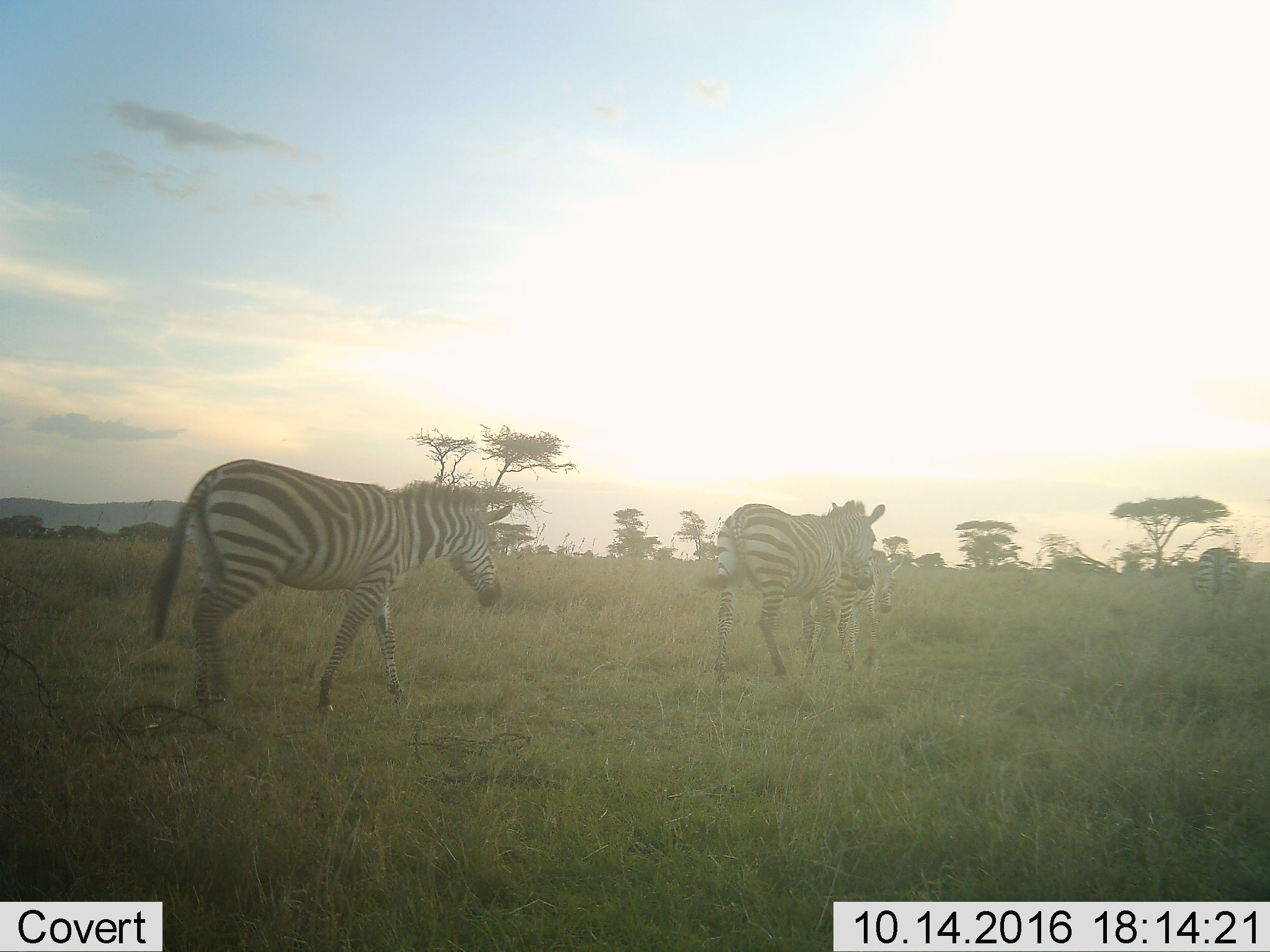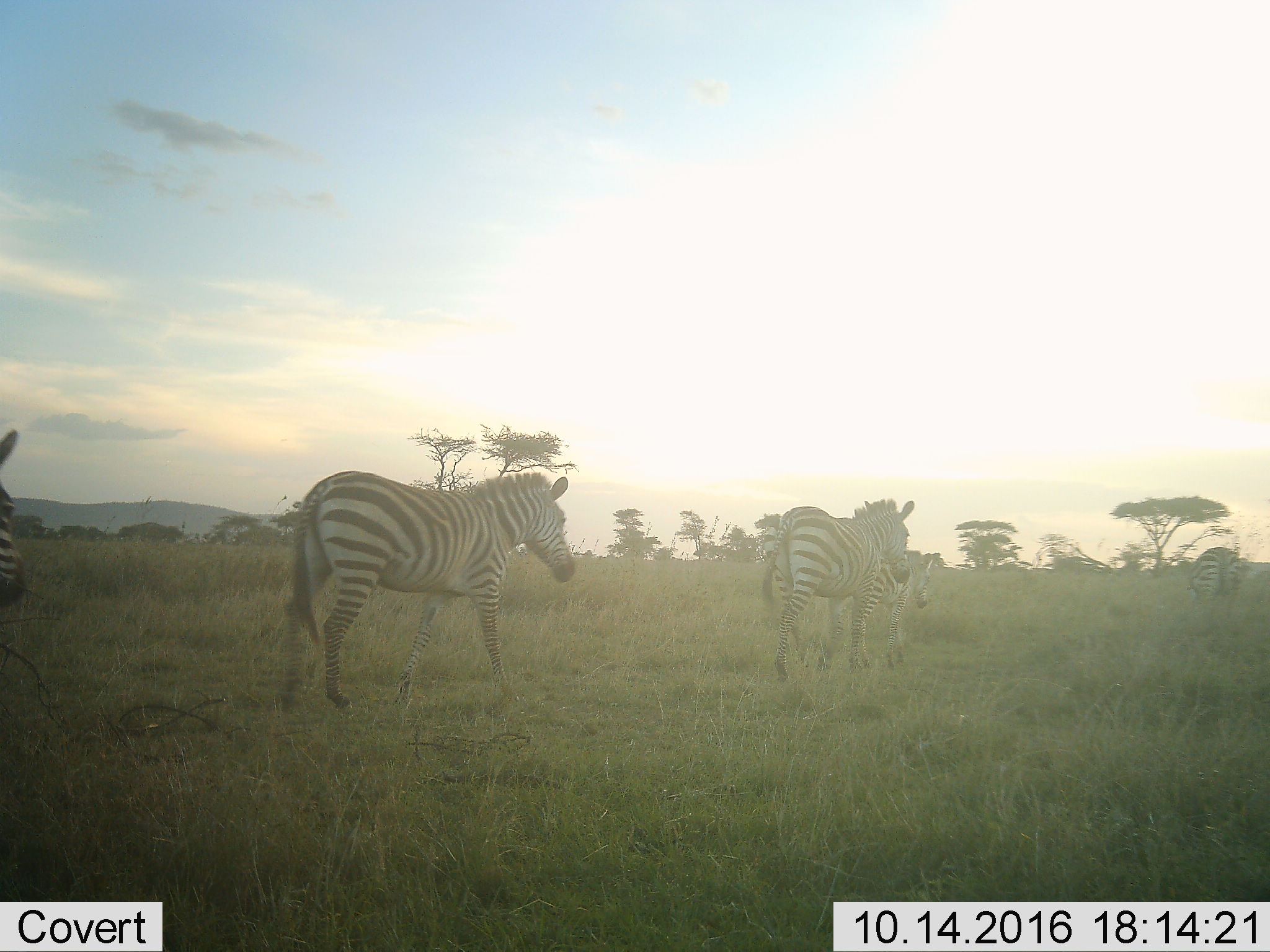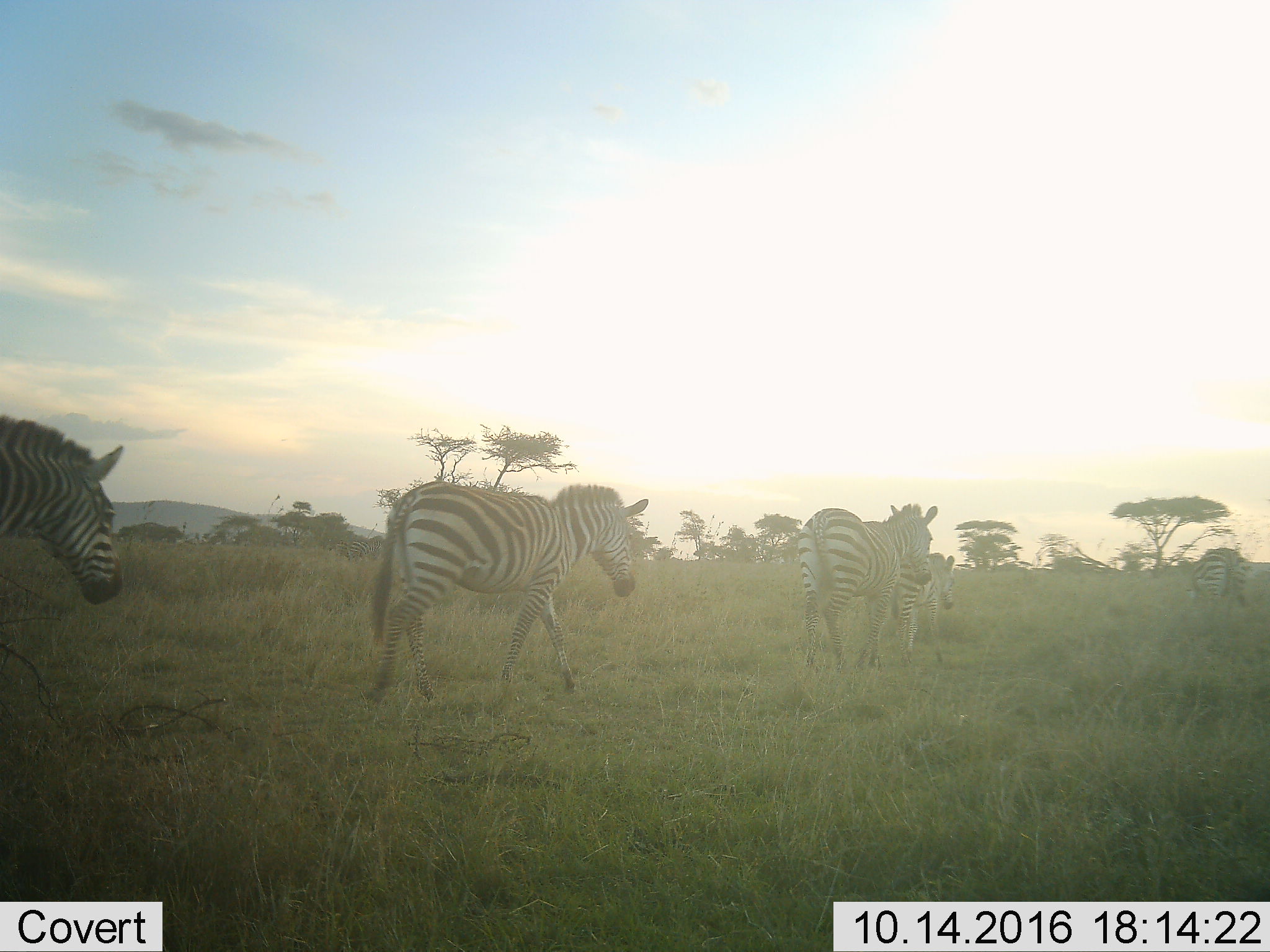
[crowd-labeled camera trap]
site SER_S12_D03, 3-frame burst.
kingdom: Animalia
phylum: Chordata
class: Mammalia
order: Perissodactyla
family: Equidae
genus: Equus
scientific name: Equus quagga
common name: plains zebra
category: zebraplains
Zebraplains (plains zebra) (Equus quagga), count 5. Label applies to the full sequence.